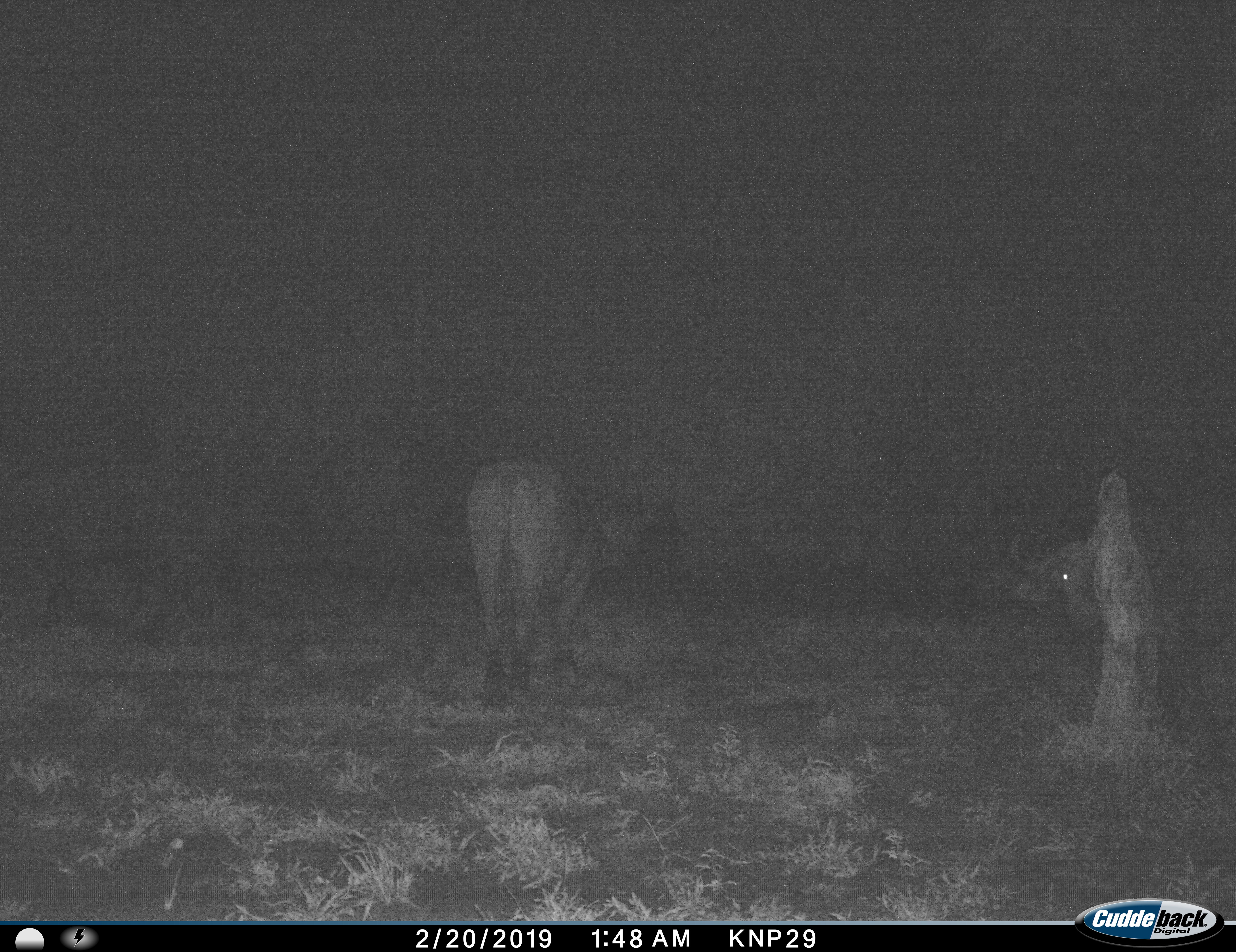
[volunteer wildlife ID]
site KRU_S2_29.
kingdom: Animalia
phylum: Chordata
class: Mammalia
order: Artiodactyla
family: Bovidae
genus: Syncerus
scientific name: Syncerus caffer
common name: african buffalo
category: buffalo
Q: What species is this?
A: Buffalo (african buffalo) (Syncerus caffer).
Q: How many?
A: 2.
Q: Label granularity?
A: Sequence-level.